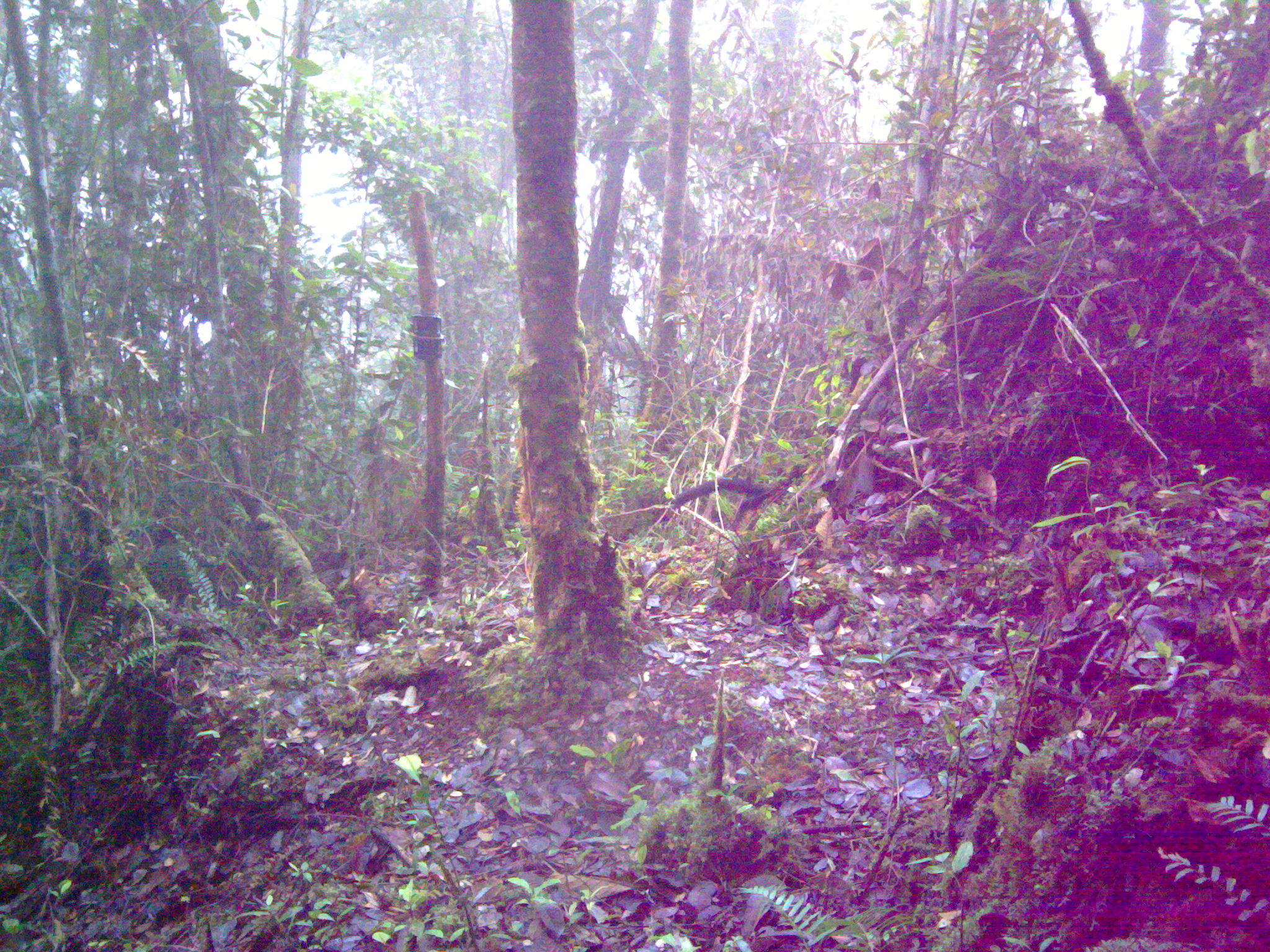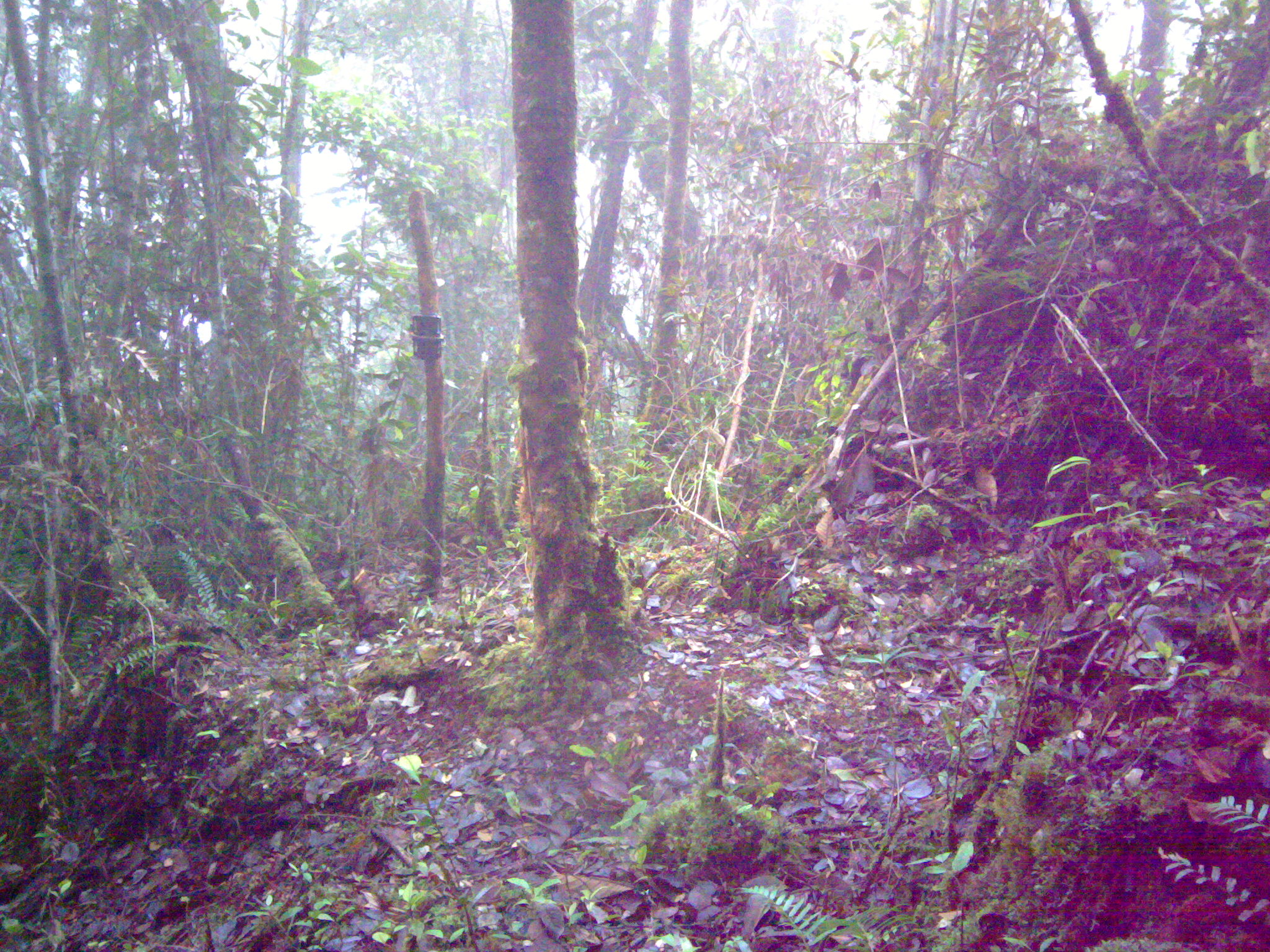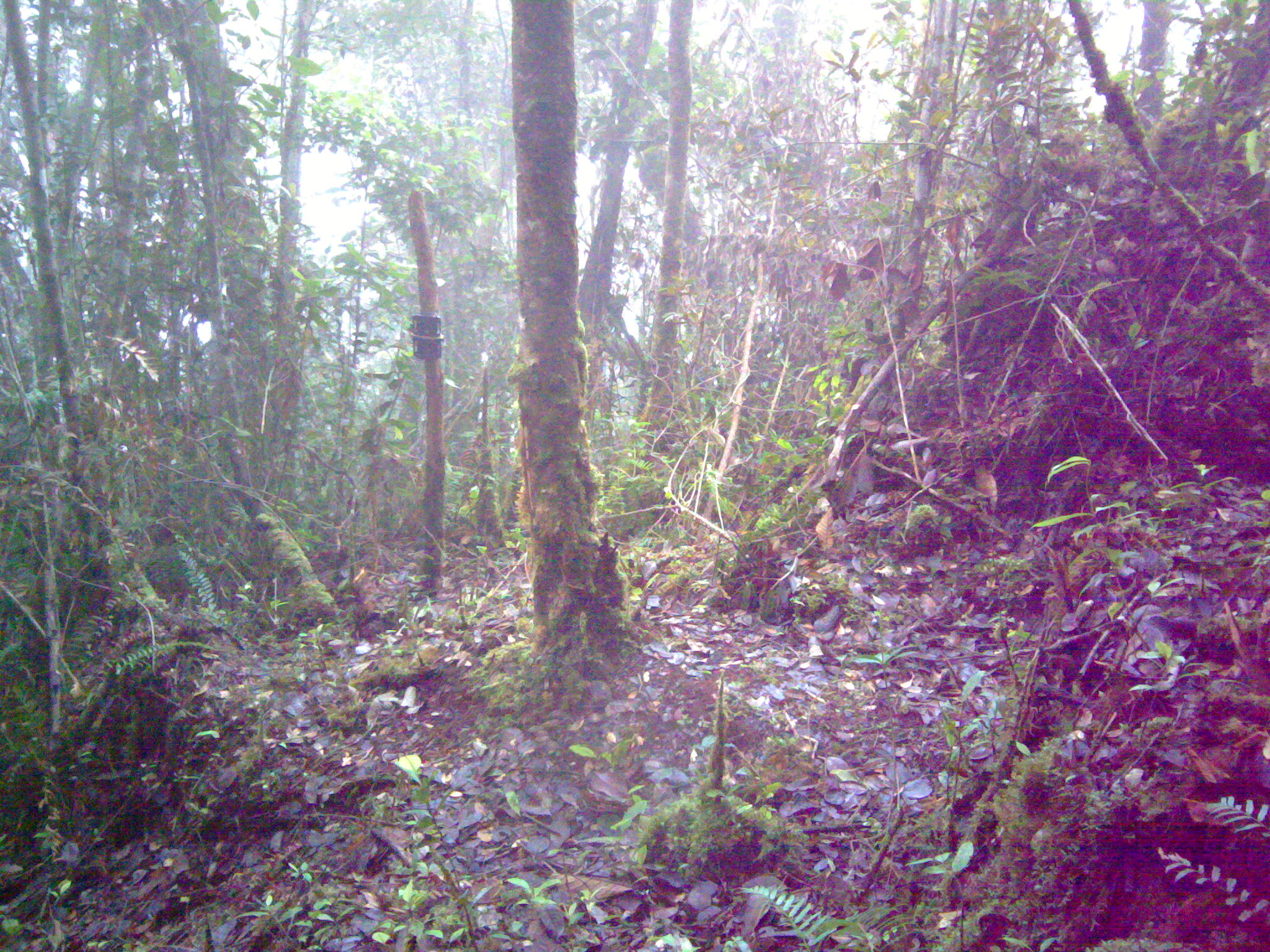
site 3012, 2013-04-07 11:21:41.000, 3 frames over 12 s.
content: unidentified animal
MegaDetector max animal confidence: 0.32